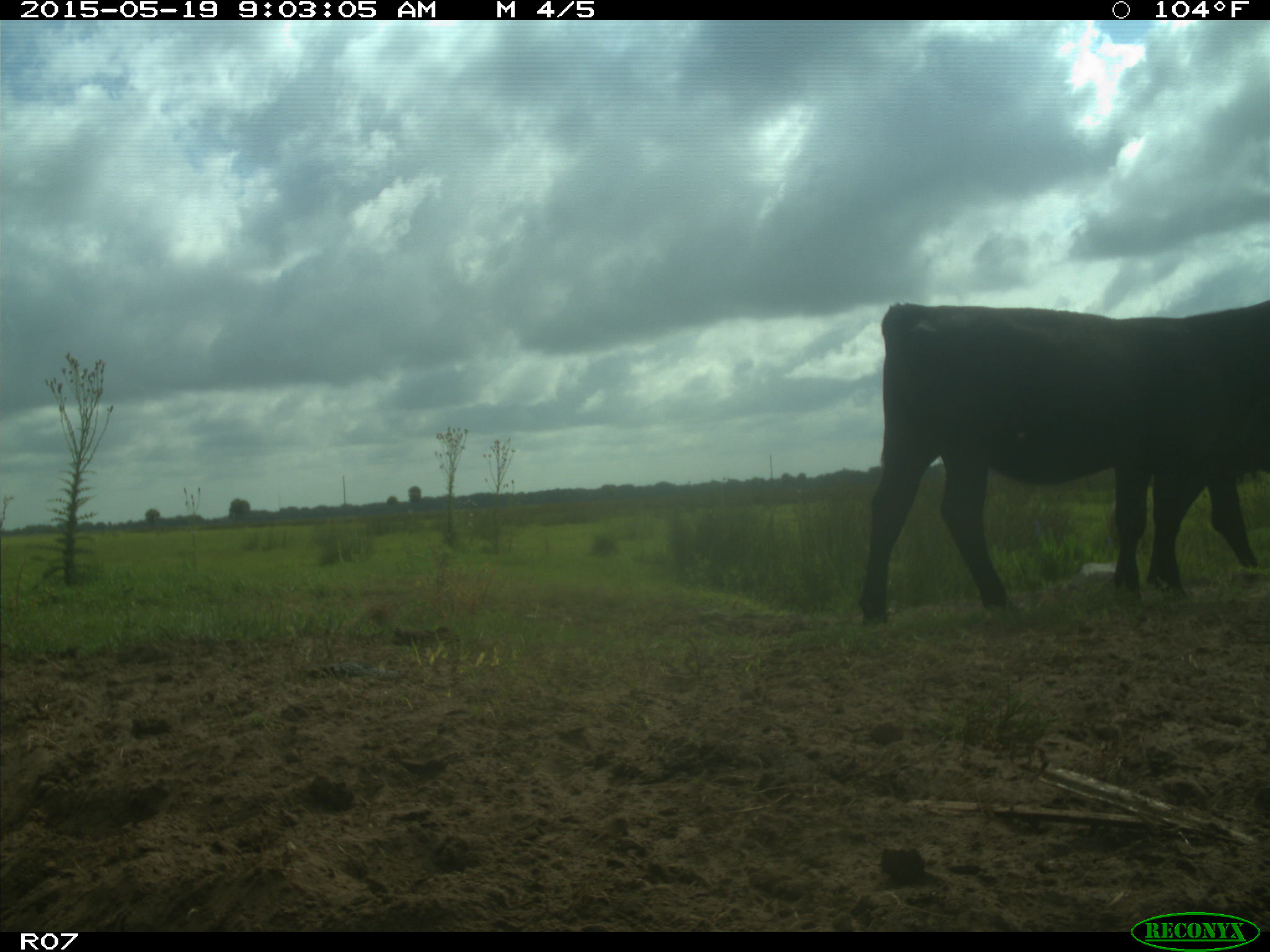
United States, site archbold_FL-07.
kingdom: Animalia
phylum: Chordata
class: Mammalia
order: Artiodactyla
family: Bovidae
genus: Bos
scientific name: Bos taurus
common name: domestic cow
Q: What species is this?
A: Bos taurus (domestic cow).